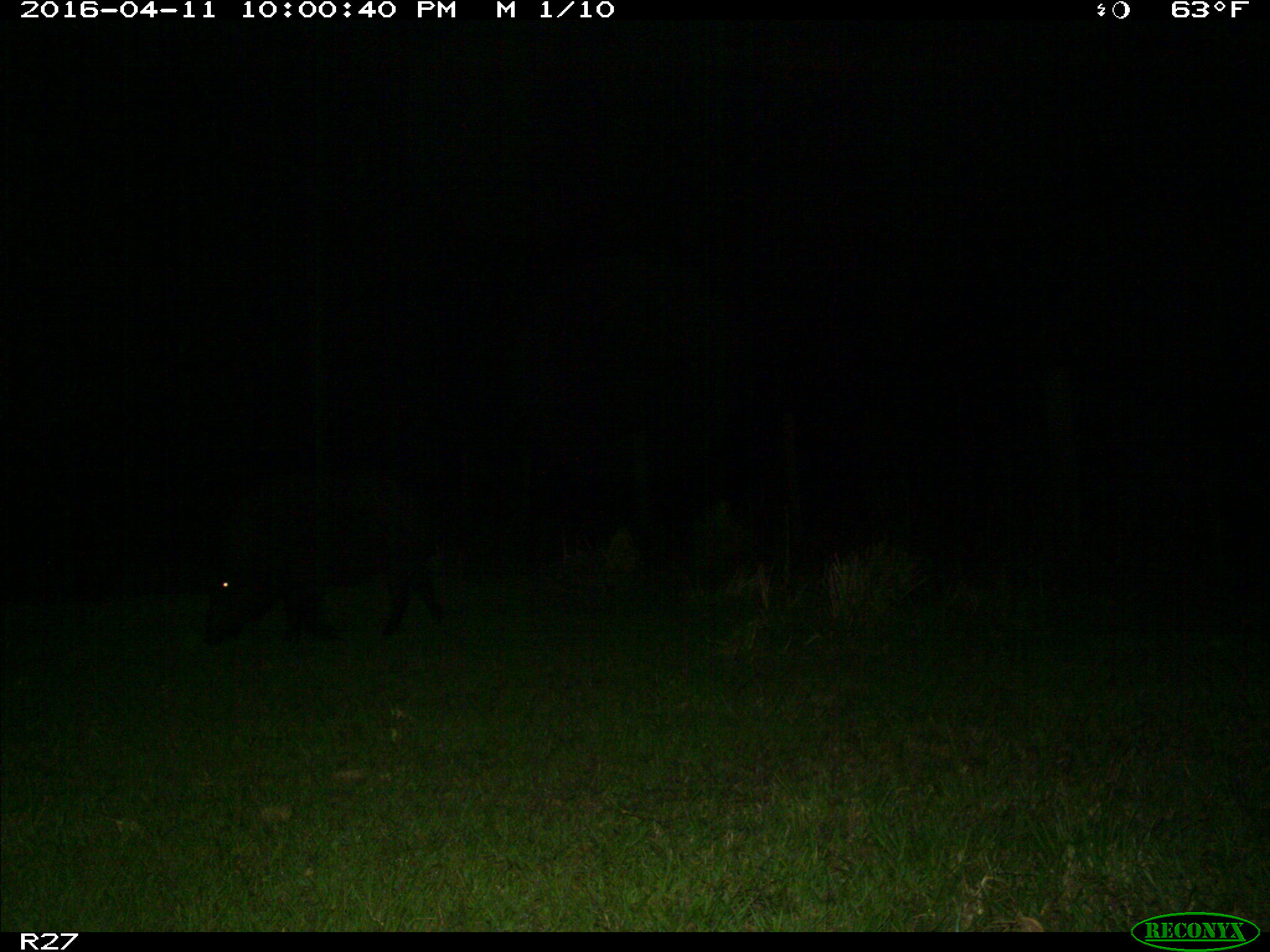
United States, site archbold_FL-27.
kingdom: Animalia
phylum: Chordata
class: Mammalia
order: Artiodactyla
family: Suidae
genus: Sus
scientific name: Sus scrofa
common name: wild boar